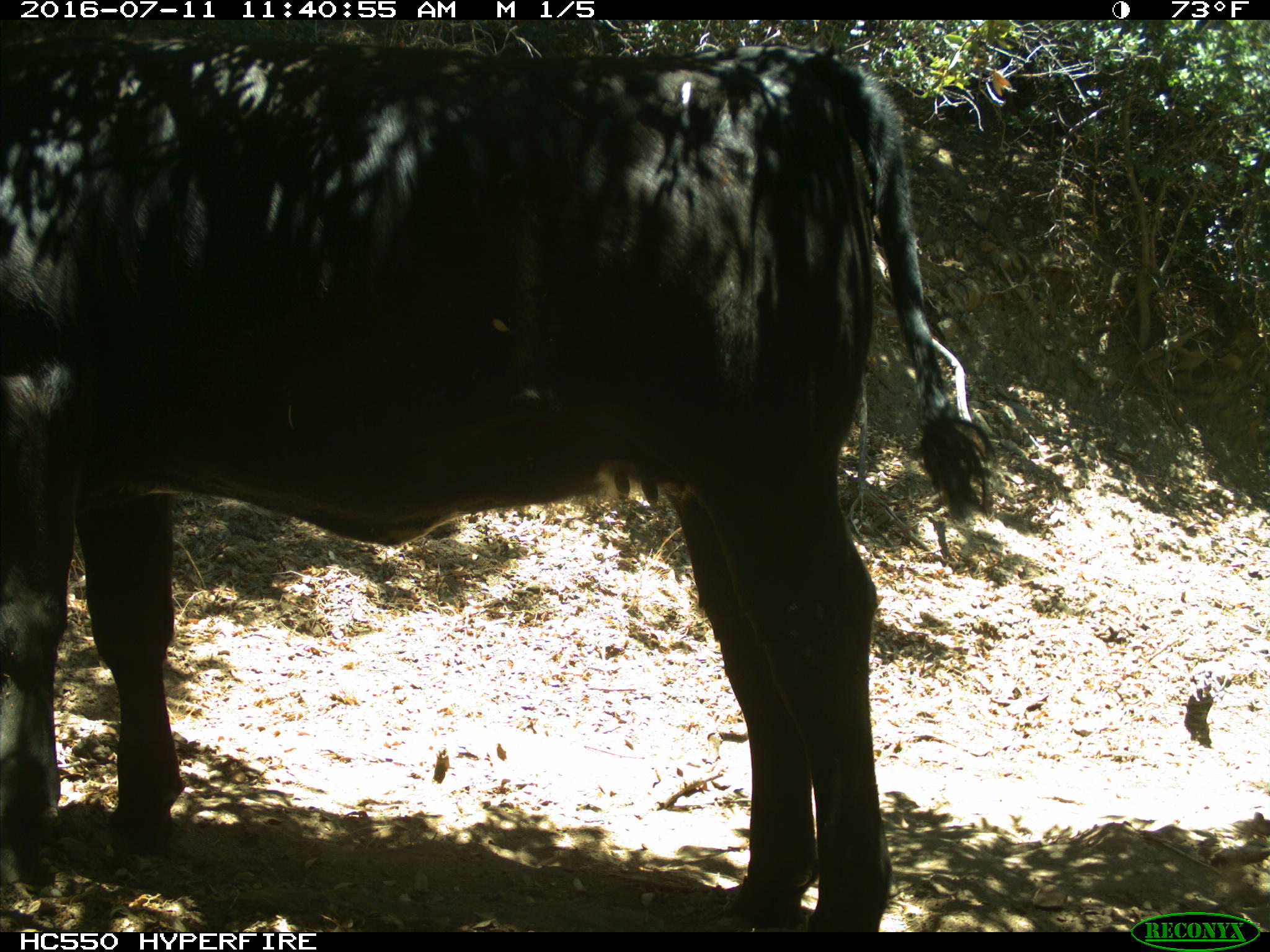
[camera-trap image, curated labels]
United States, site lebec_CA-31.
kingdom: Animalia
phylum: Chordata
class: Mammalia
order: Artiodactyla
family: Bovidae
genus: Bos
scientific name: Bos taurus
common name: domestic cow